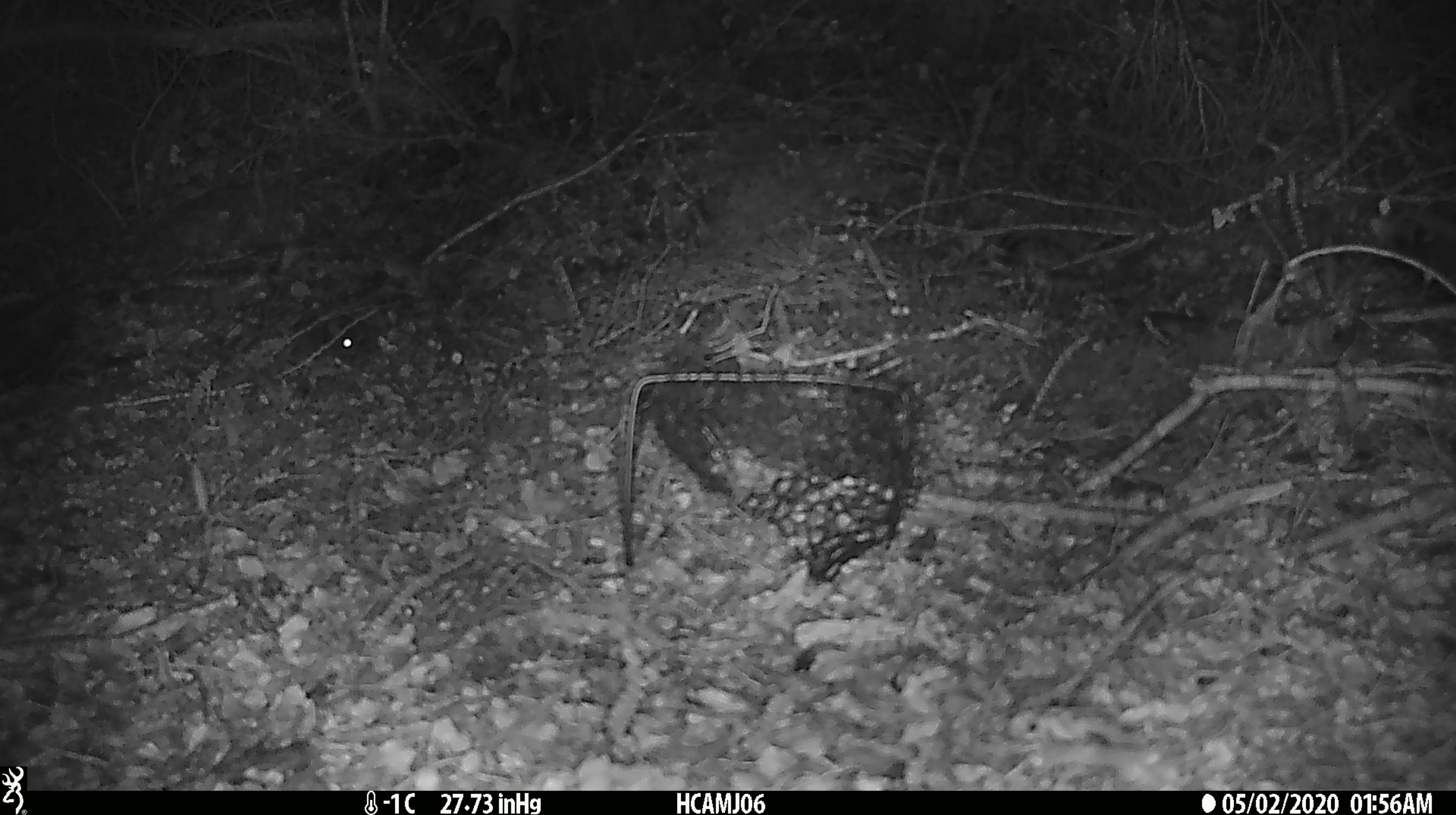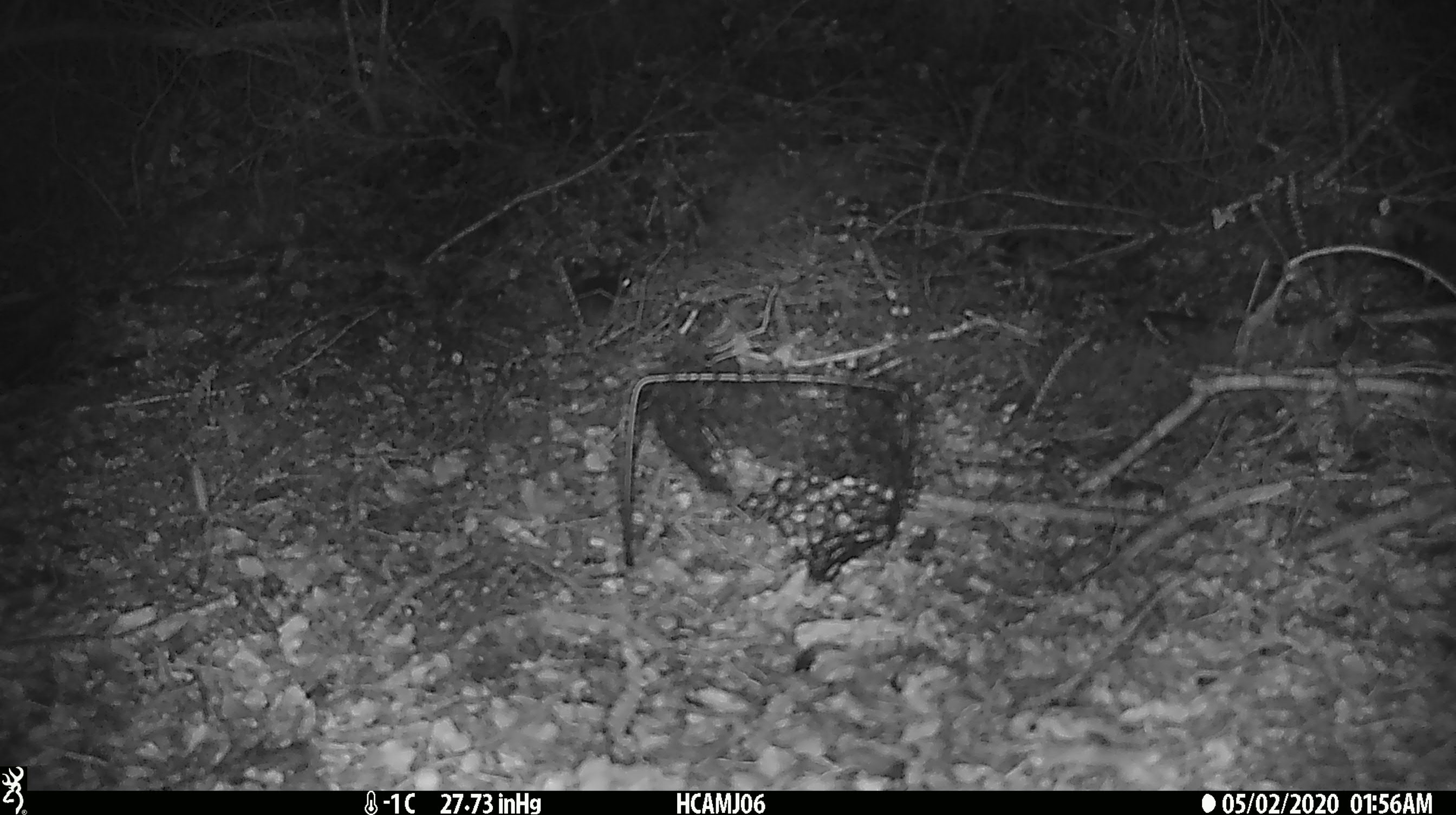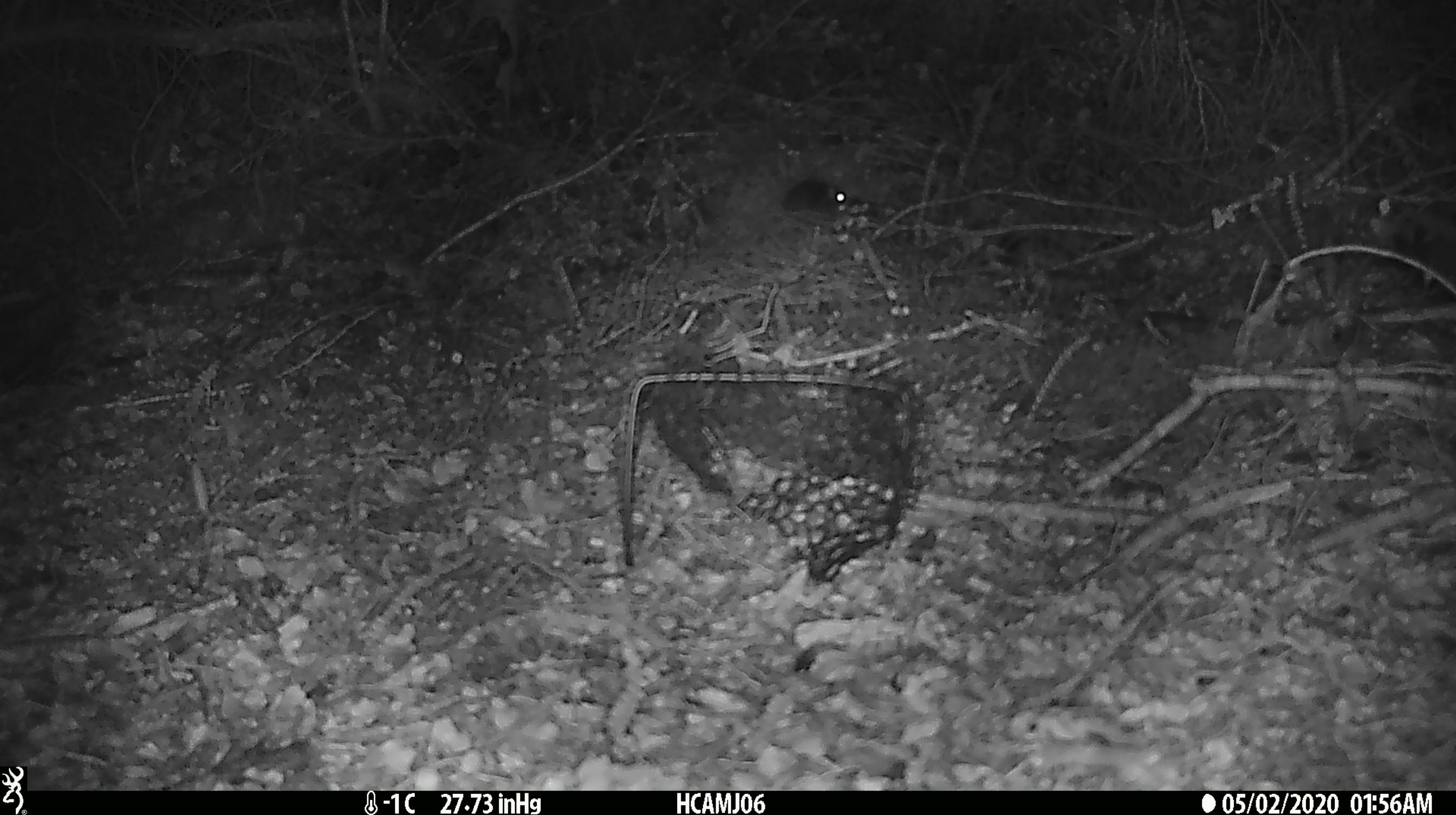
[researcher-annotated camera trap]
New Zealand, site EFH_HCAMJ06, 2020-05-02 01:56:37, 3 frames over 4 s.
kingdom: Animalia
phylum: Chordata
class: Mammalia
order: Rodentia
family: Muridae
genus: Mus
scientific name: Mus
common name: mouse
Mouse (Mus).